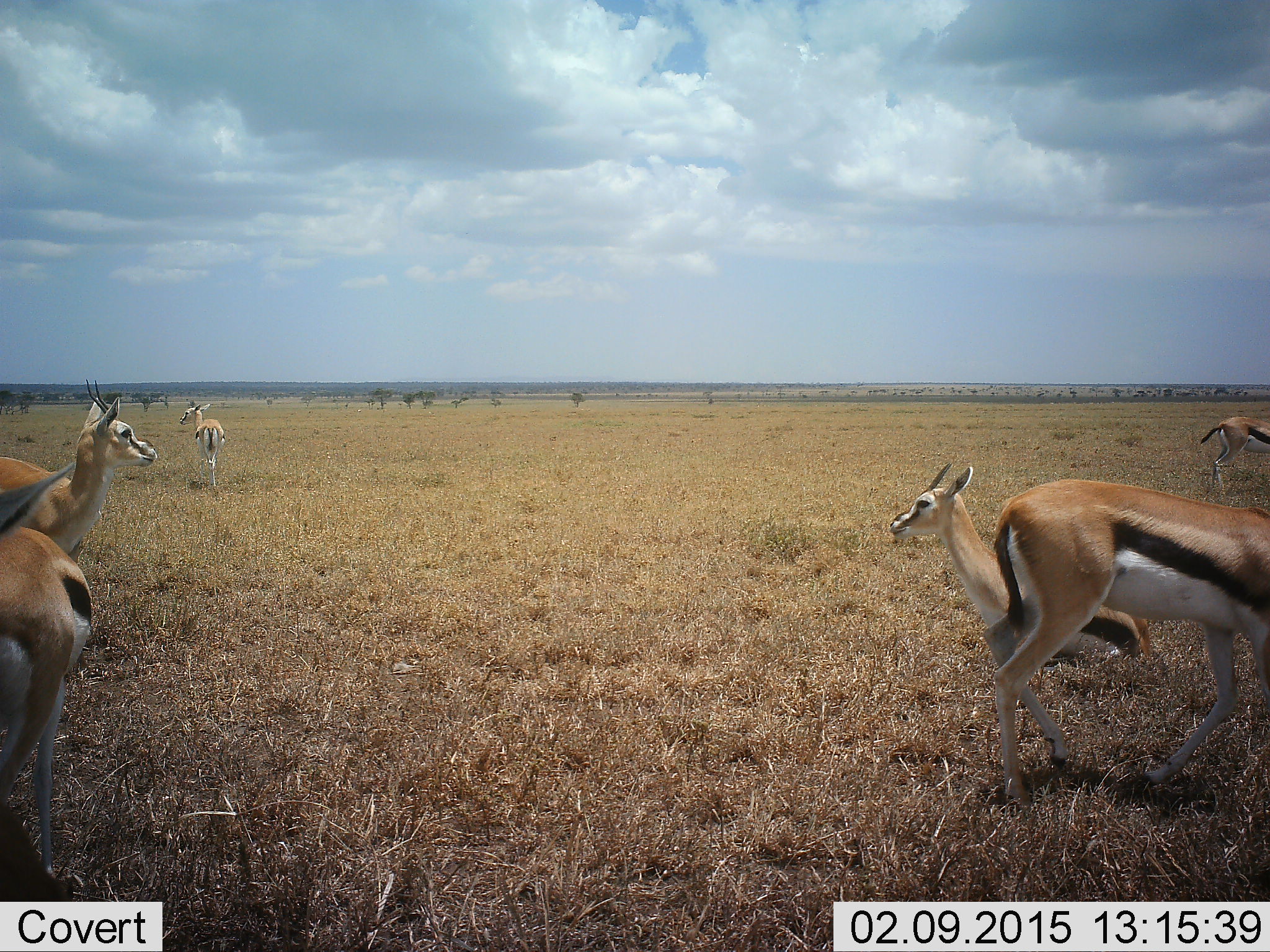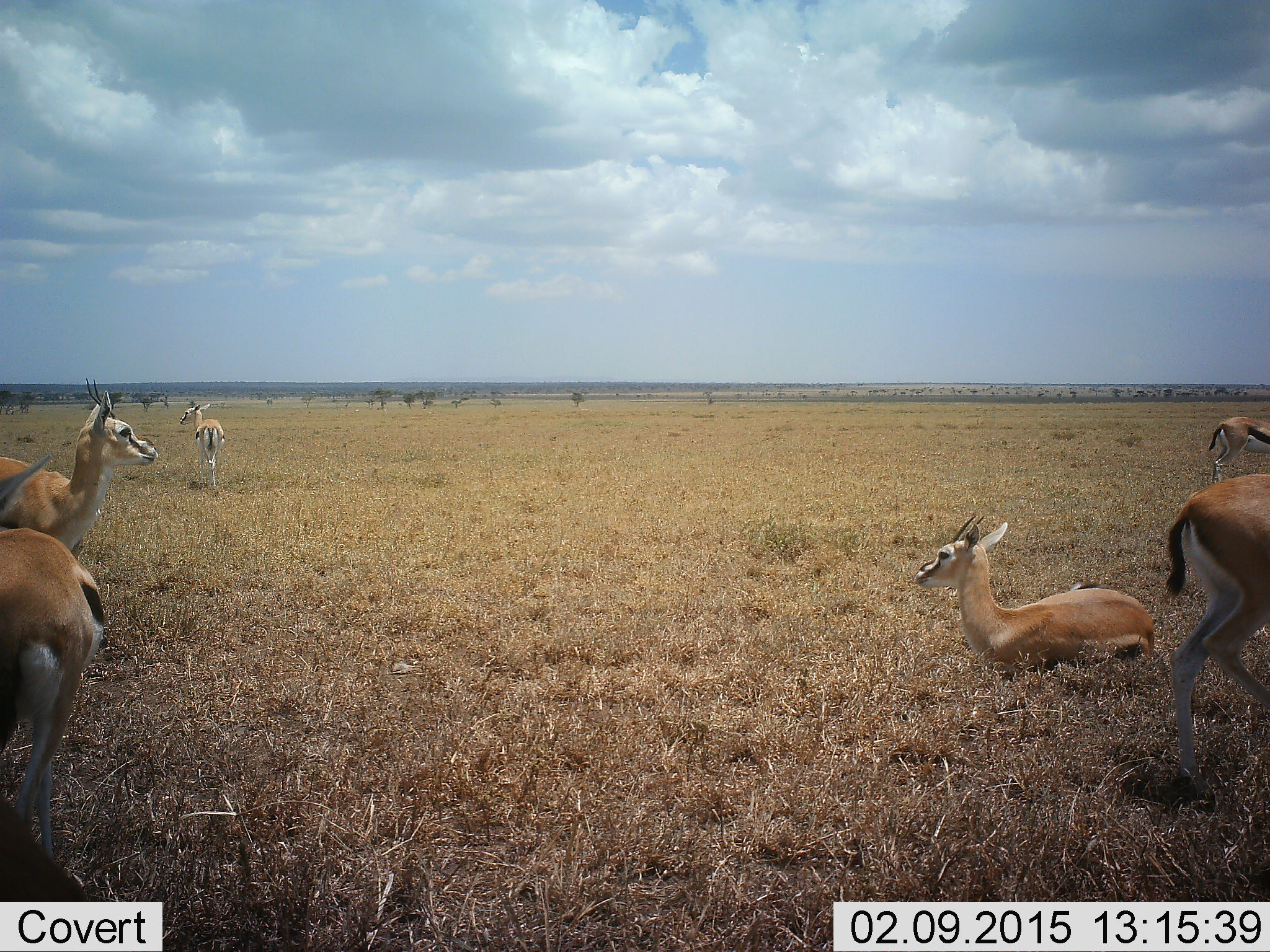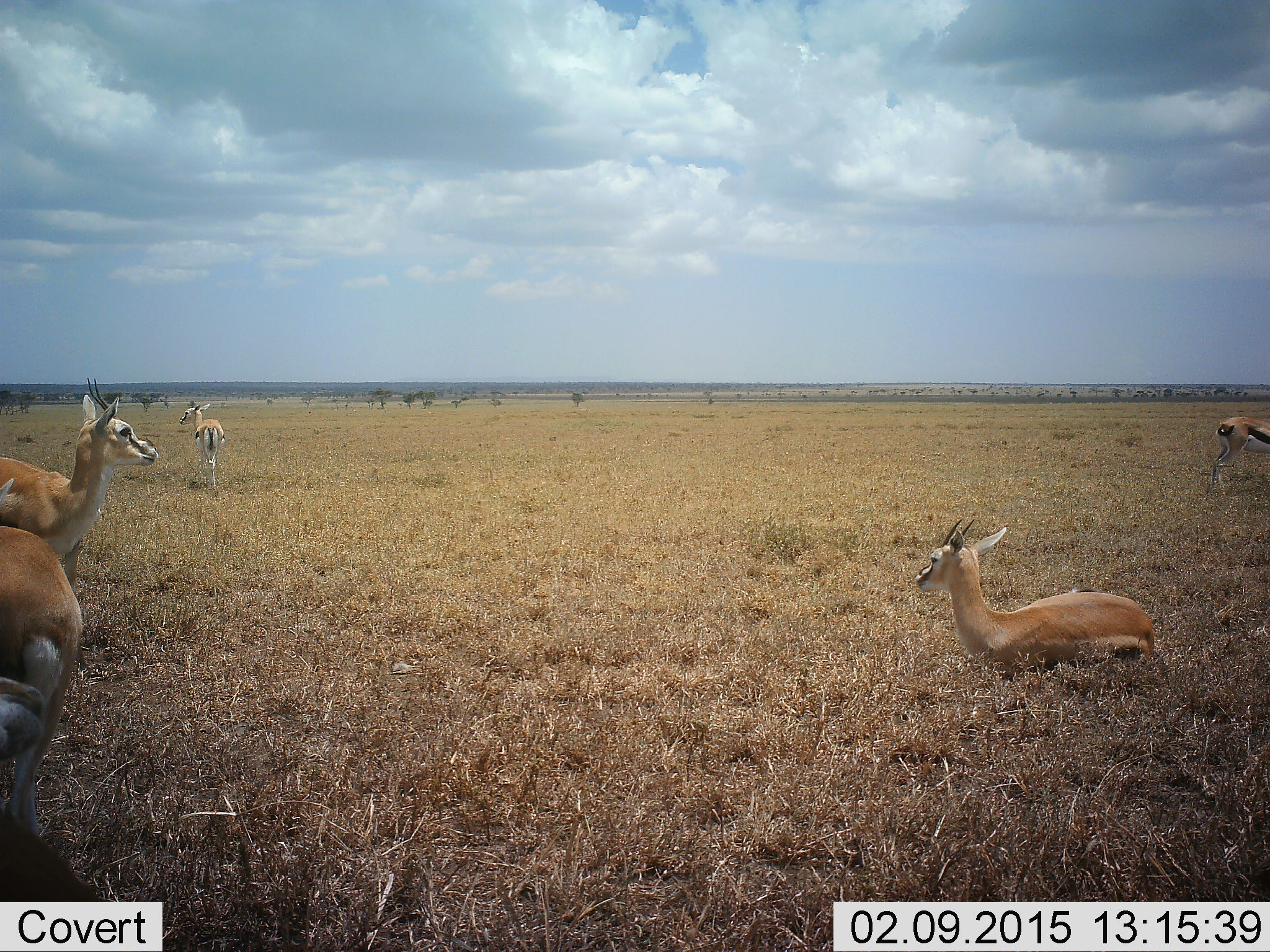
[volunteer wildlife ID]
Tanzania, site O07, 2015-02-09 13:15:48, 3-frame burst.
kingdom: Animalia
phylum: Chordata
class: Mammalia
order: Artiodactyla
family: Bovidae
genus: Eudorcas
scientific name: Eudorcas thomsonii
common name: thomson's gazelle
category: gazellethomsons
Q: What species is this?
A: Gazellethomsons (thomson's gazelle) (Eudorcas thomsonii).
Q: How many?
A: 6.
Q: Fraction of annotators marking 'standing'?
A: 91%.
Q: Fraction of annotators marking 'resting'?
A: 73%.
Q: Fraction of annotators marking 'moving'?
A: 64%.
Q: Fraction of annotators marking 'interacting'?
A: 0%.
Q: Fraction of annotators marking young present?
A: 0%.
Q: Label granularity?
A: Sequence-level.